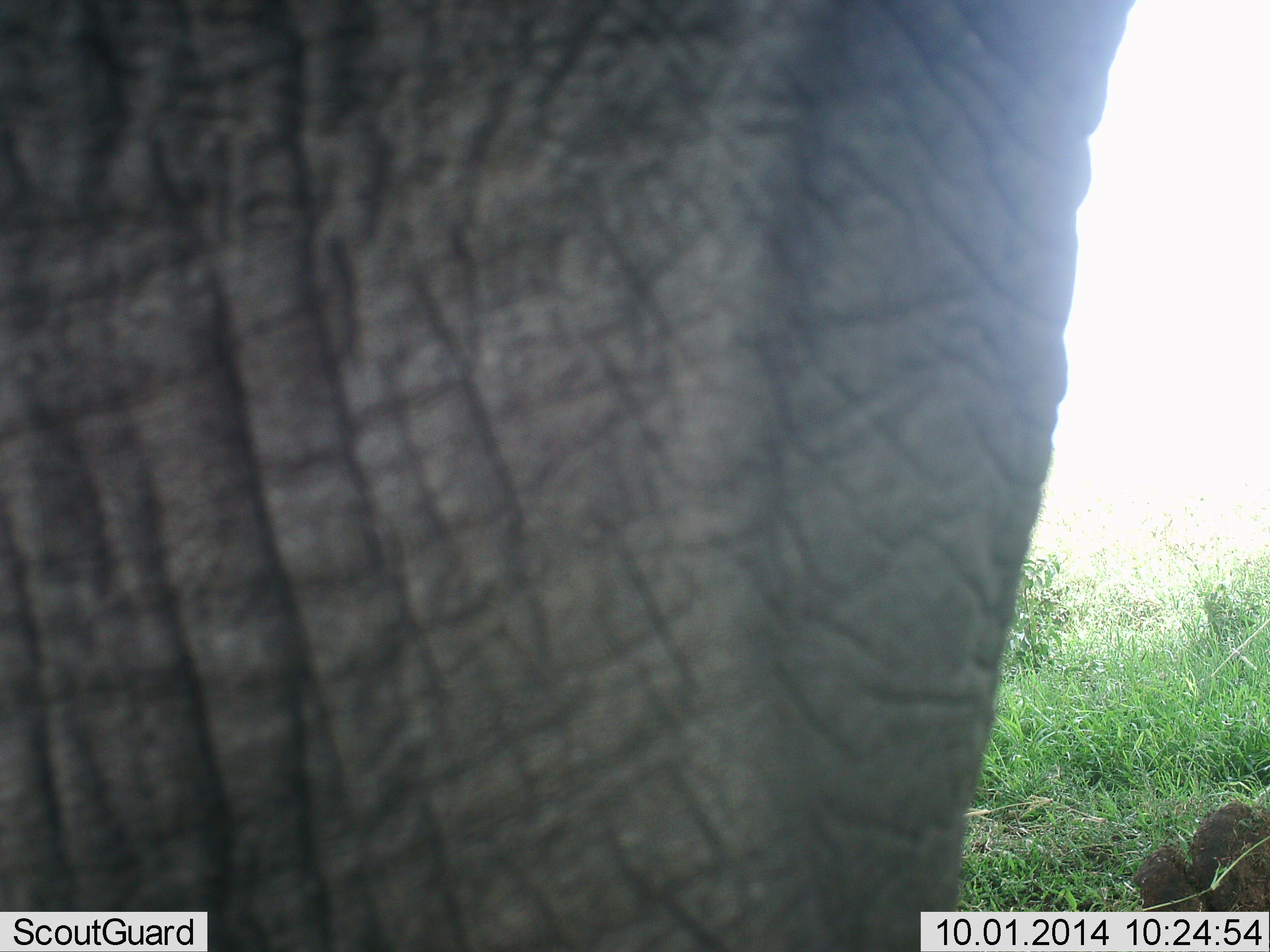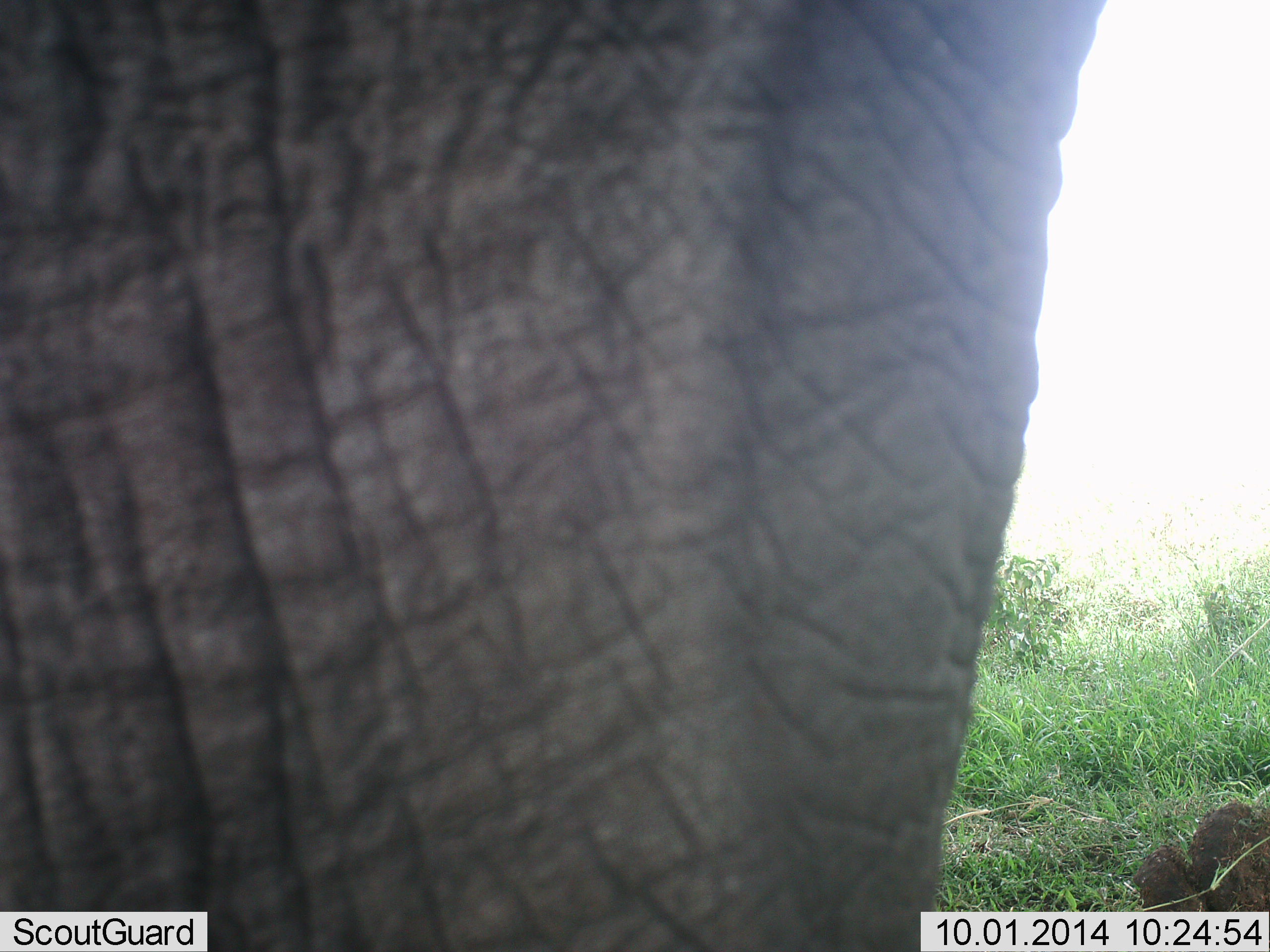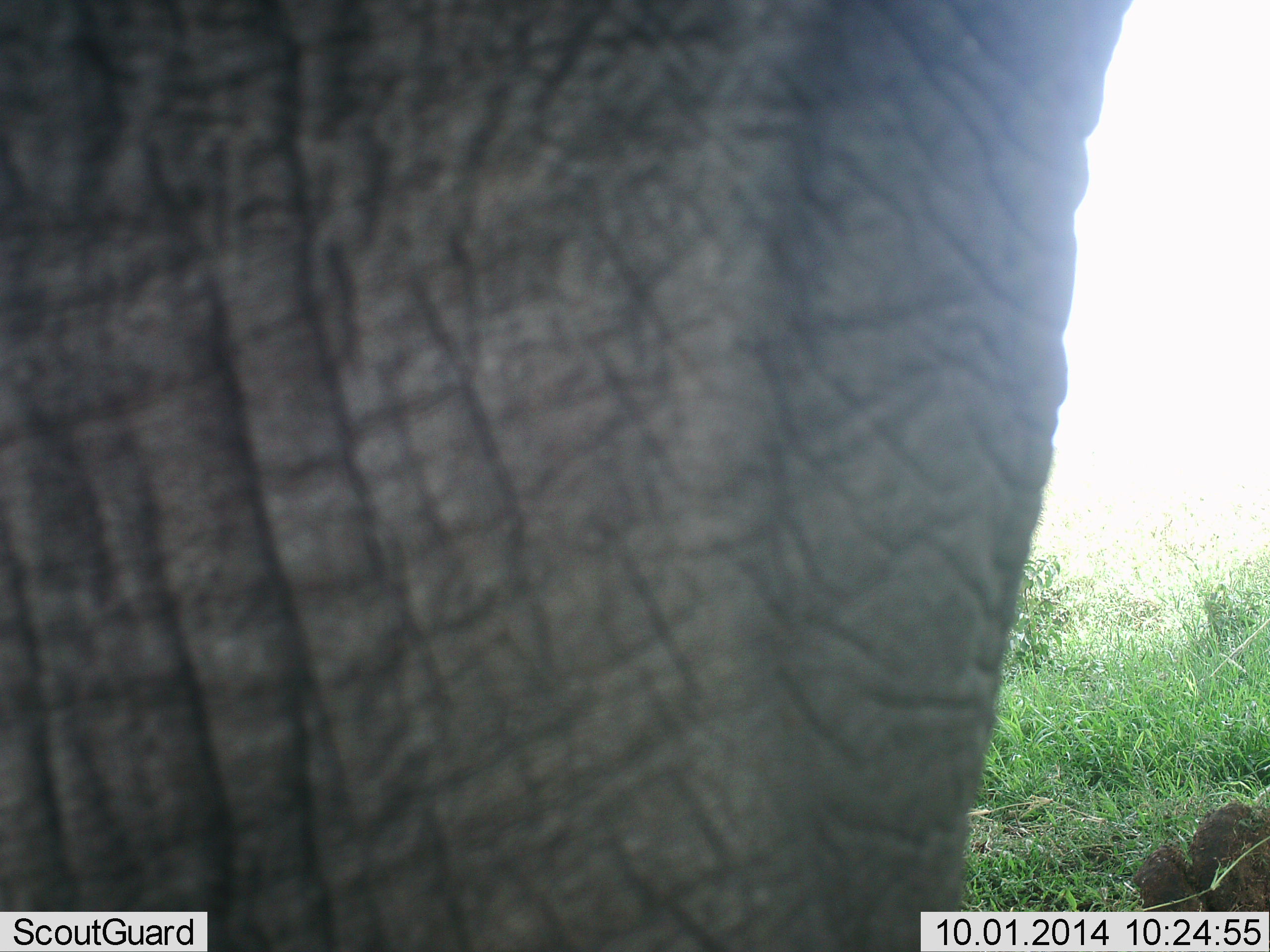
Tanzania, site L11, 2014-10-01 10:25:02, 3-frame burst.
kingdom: Animalia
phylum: Chordata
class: Mammalia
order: Proboscidea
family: Elephantidae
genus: Loxodonta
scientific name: Loxodonta africana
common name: african bush elephant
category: elephant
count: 1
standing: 100%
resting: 10%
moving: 0%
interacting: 0%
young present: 0%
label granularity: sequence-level